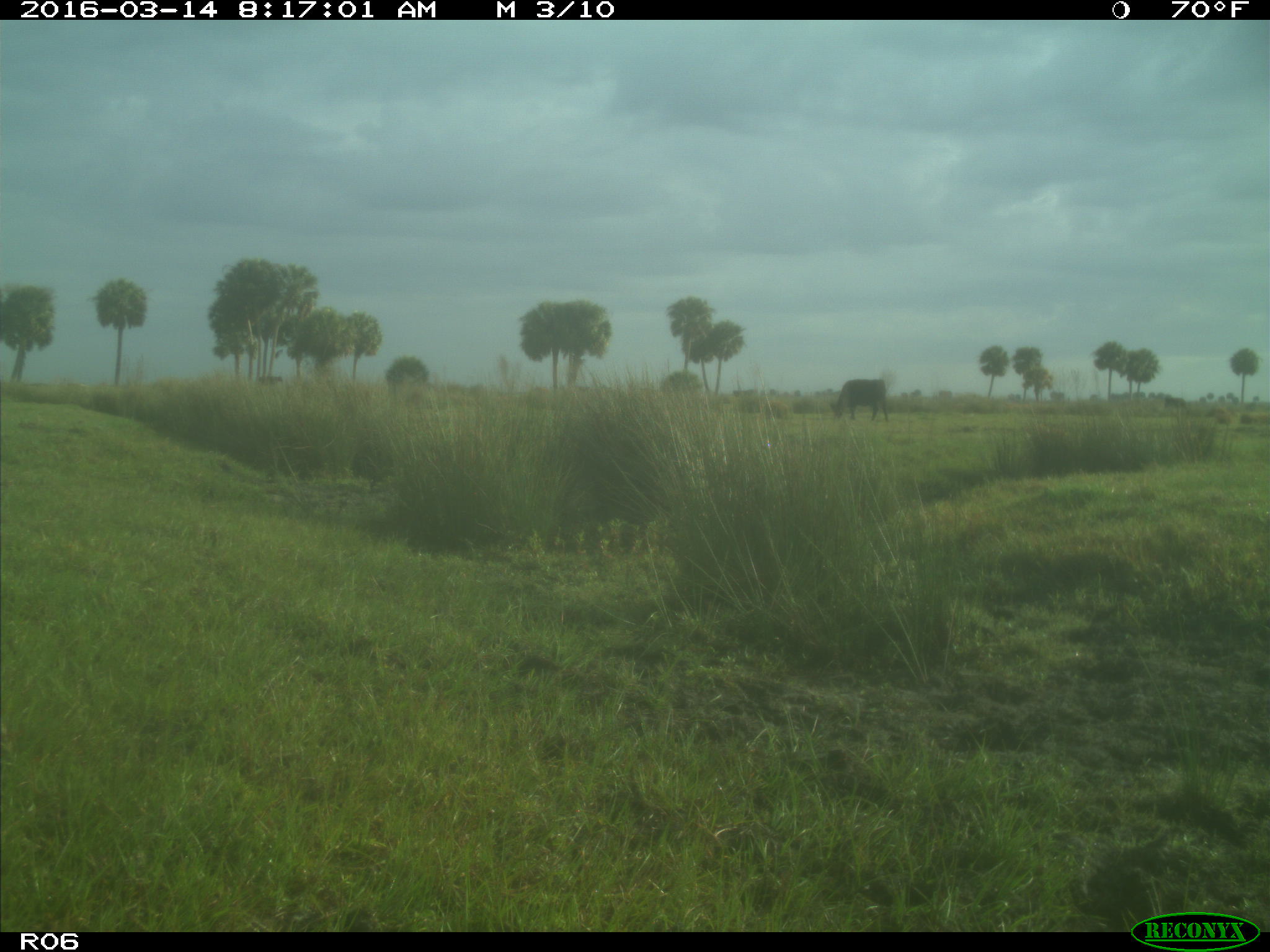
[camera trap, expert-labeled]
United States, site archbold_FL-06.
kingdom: Animalia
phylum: Chordata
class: Mammalia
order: Artiodactyla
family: Bovidae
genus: Bos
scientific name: Bos taurus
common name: domestic cow